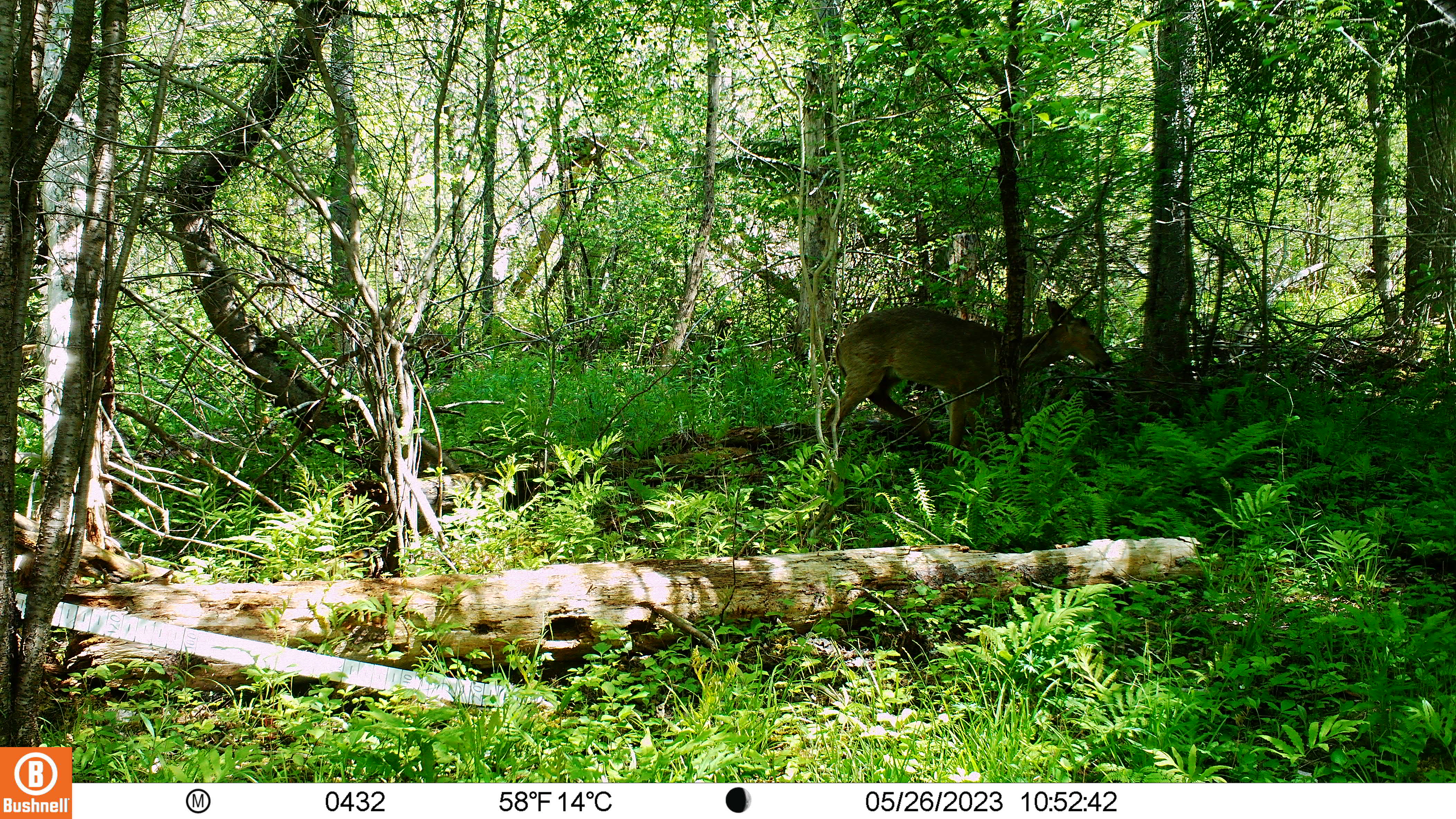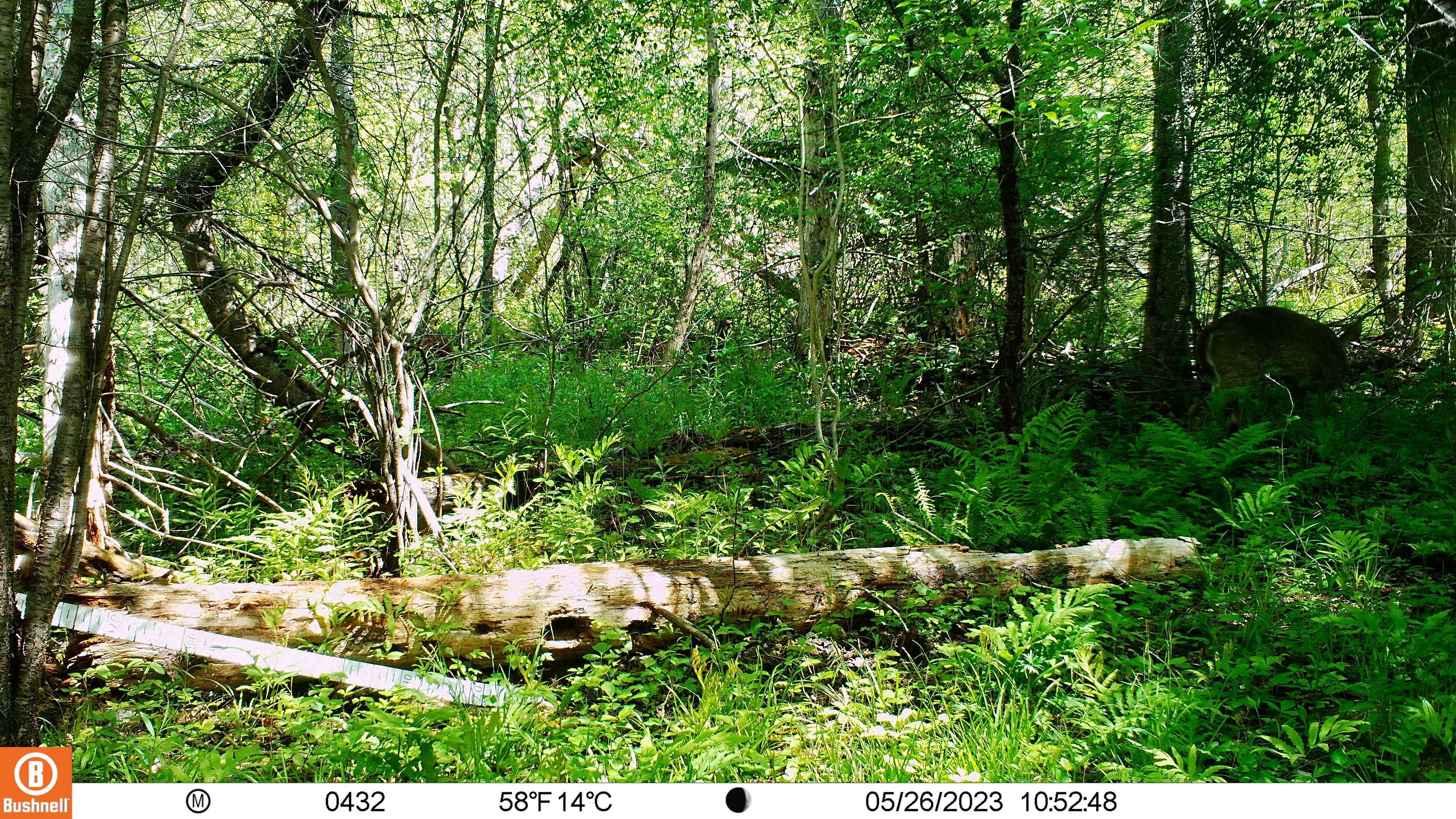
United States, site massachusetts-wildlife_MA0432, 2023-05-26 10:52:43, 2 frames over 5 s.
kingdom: Animalia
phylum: Chordata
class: Mammalia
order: Artiodactyla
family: Cervidae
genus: Odocoileus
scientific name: Odocoileus virginianus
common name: white-tailed deer